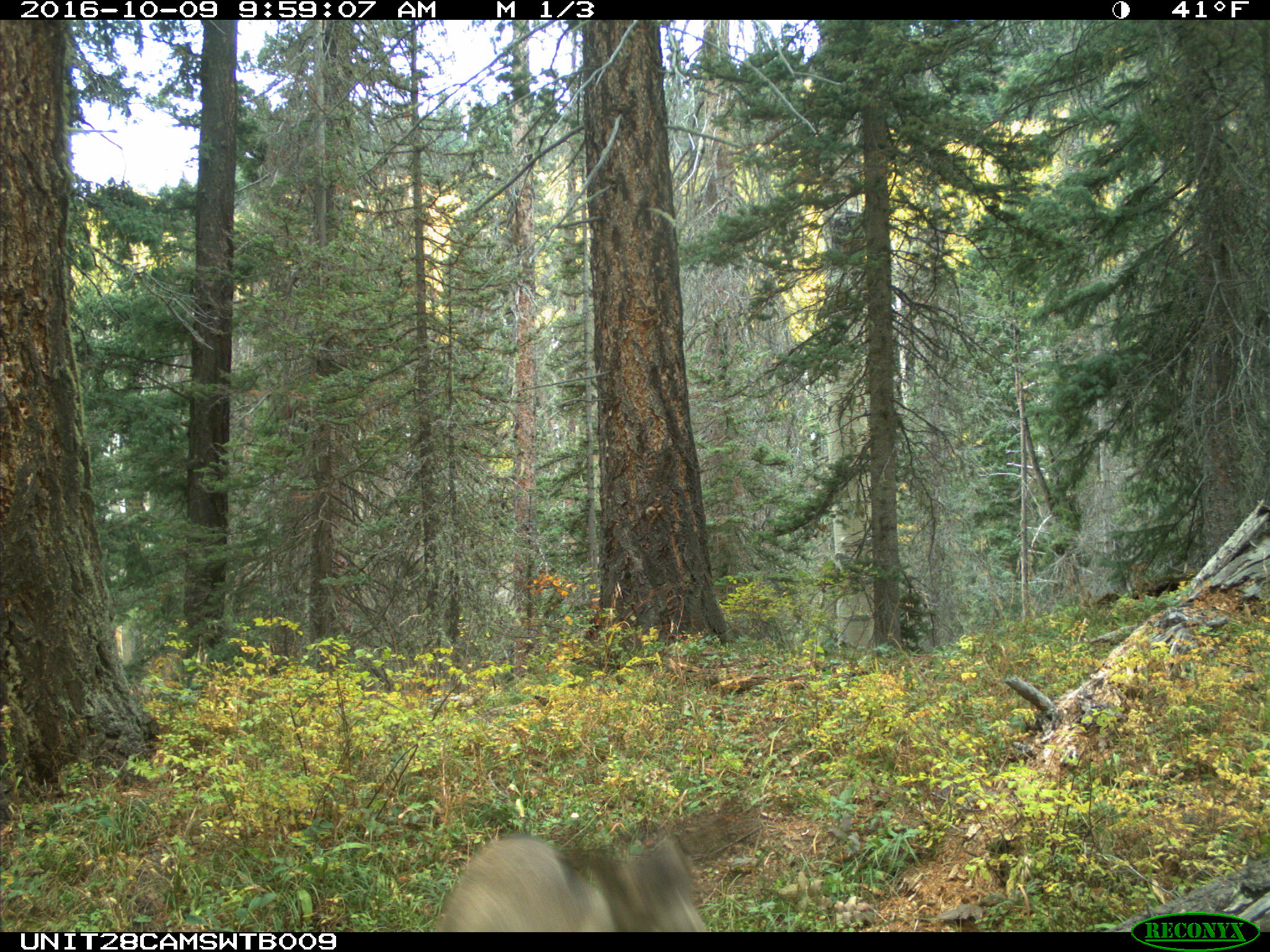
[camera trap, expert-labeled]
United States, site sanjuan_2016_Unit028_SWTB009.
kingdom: Animalia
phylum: Chordata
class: Mammalia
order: Artiodactyla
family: Cervidae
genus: Odocoileus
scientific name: Odocoileus hemionus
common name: mule deer